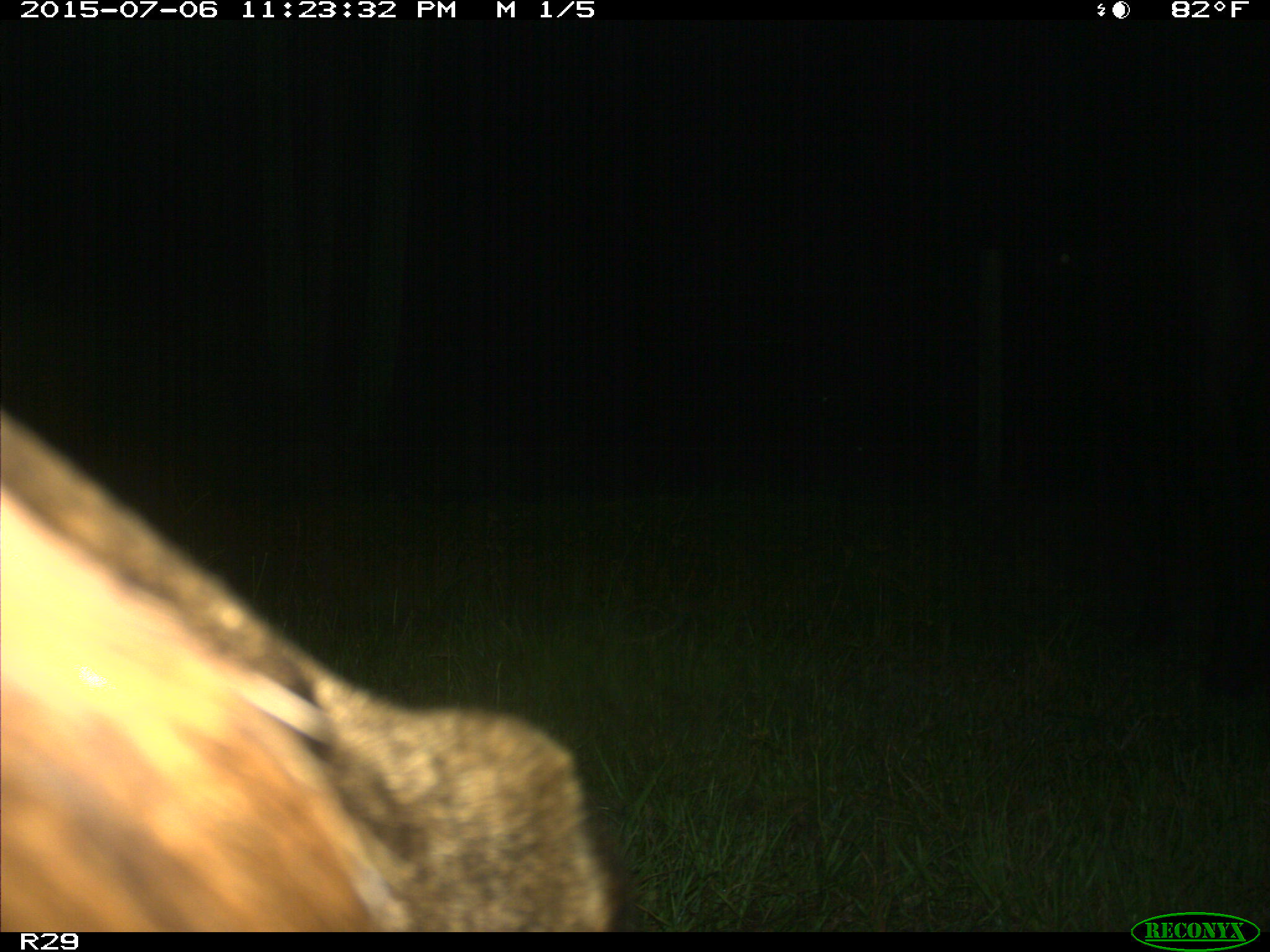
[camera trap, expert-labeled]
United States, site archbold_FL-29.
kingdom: Animalia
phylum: Chordata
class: Mammalia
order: Artiodactyla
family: Bovidae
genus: Bos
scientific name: Bos taurus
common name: domestic cow